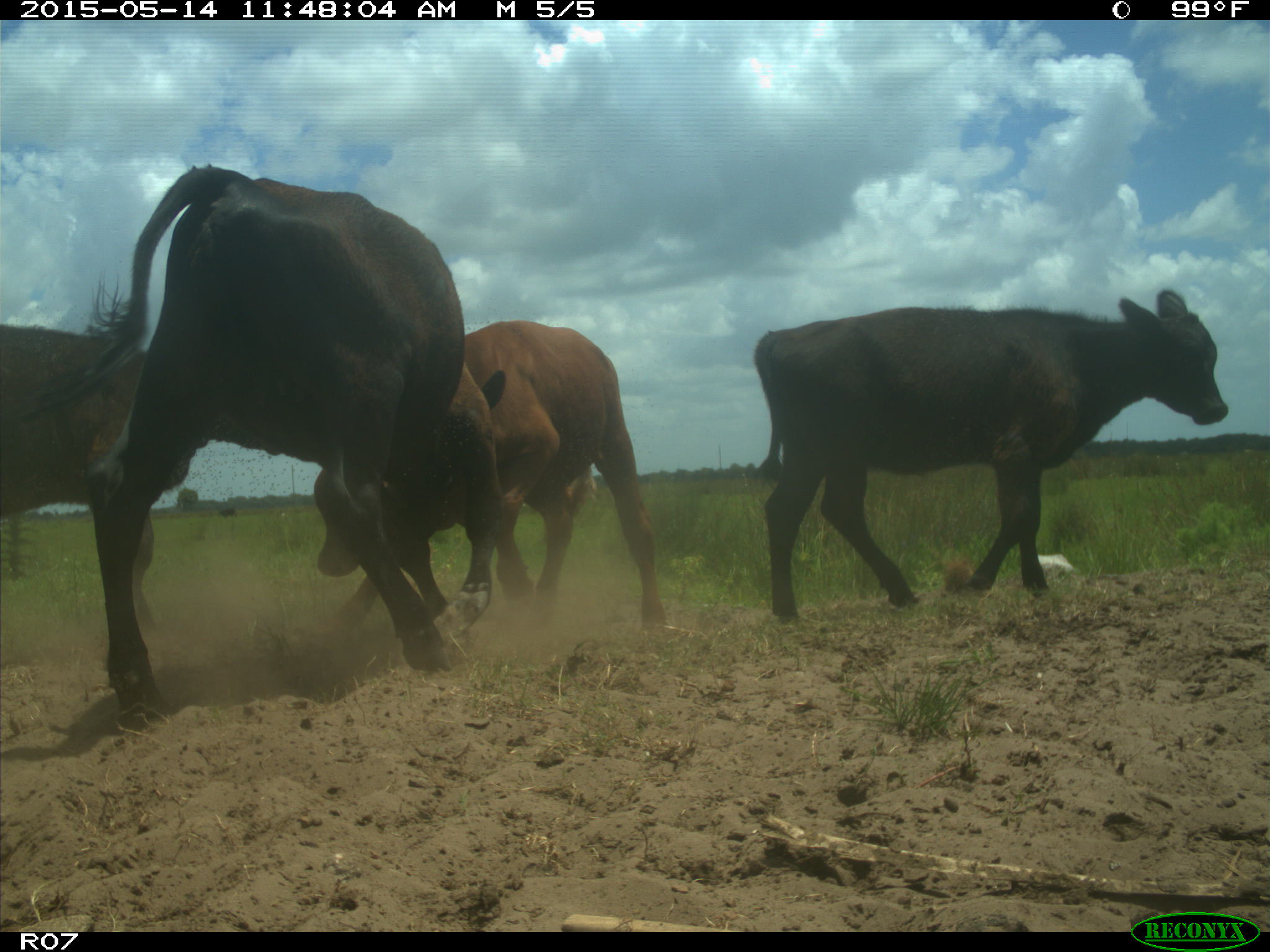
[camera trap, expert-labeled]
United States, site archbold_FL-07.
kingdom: Animalia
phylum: Chordata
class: Mammalia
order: Artiodactyla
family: Bovidae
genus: Bos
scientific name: Bos taurus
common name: domestic cow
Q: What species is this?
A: Bos taurus (domestic cow).